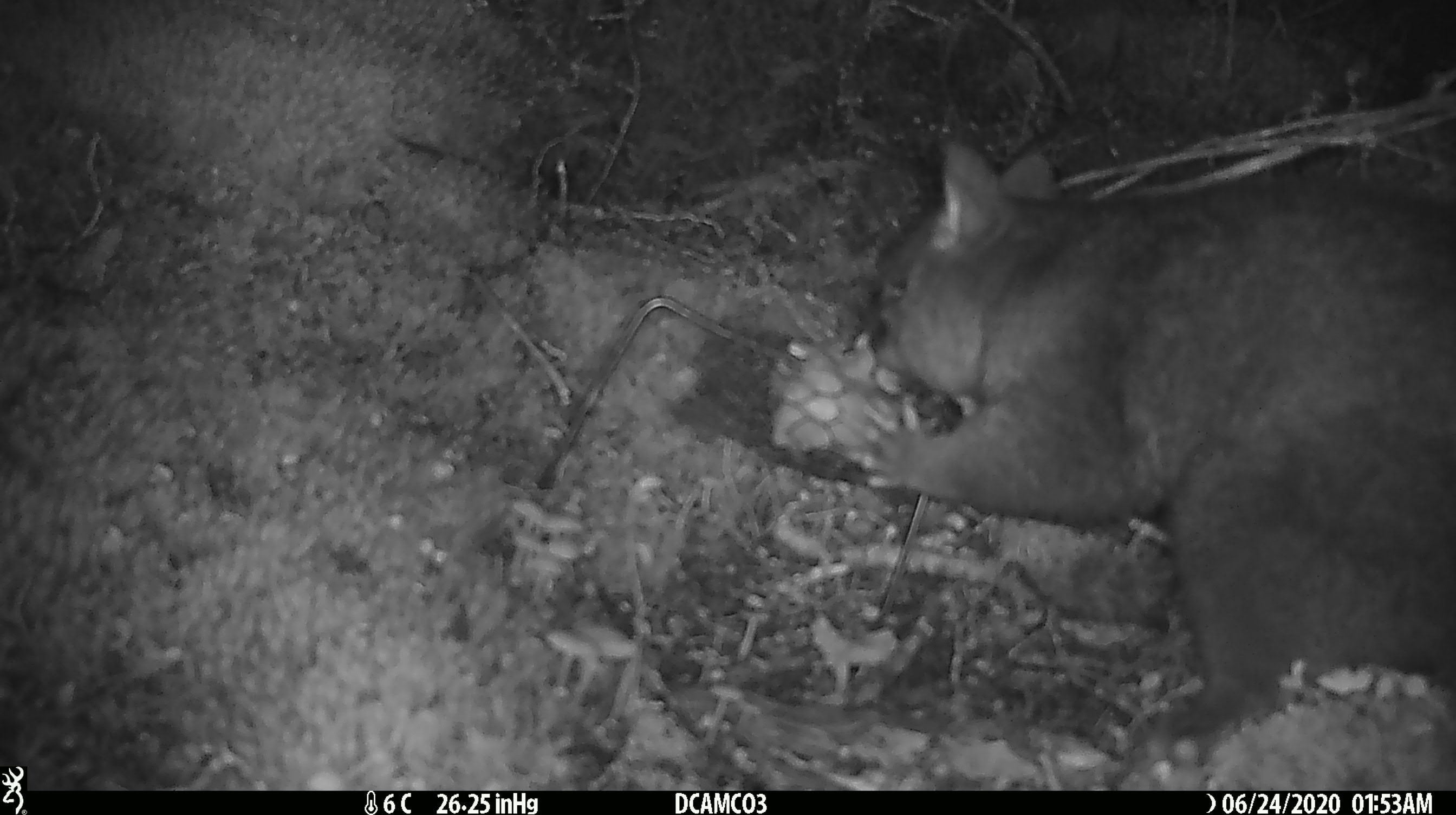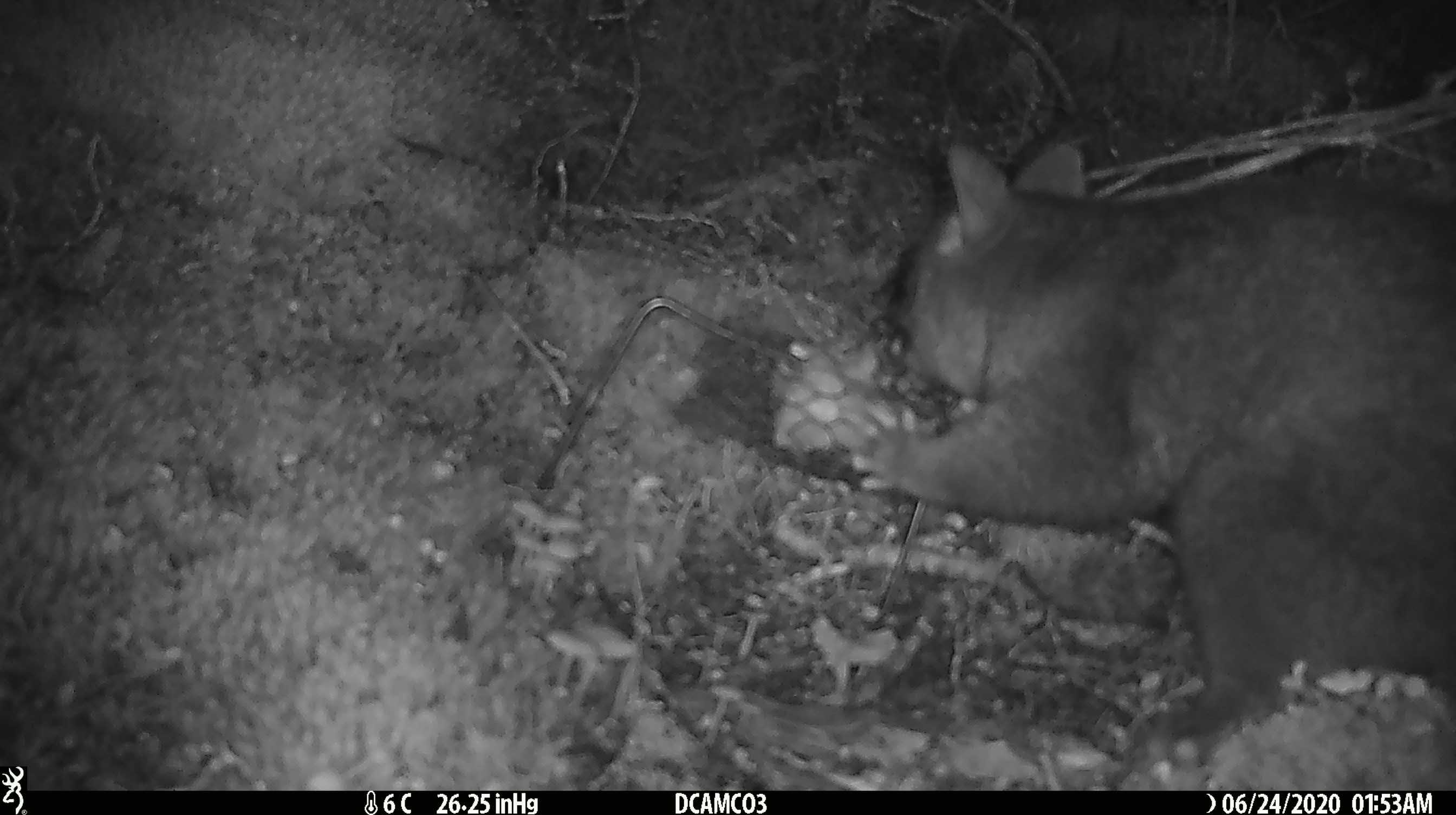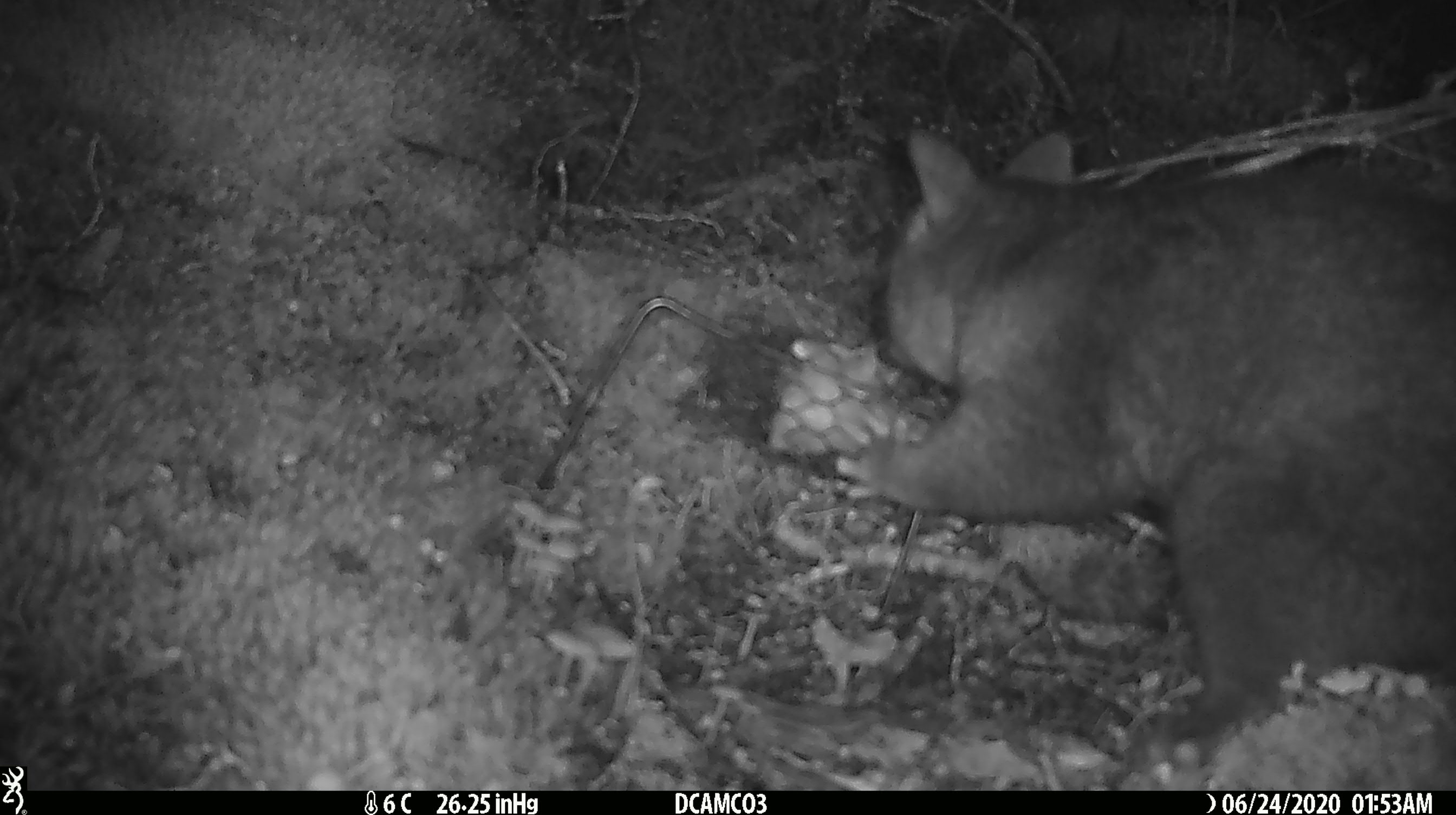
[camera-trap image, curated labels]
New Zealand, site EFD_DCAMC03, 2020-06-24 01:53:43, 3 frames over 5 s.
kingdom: Animalia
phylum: Chordata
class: Mammalia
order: Diprotodontia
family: Phalangeridae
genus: Trichosurus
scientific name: Trichosurus vulpecula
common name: common brushtail possum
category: possum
Possum (common brushtail possum) (Trichosurus vulpecula).